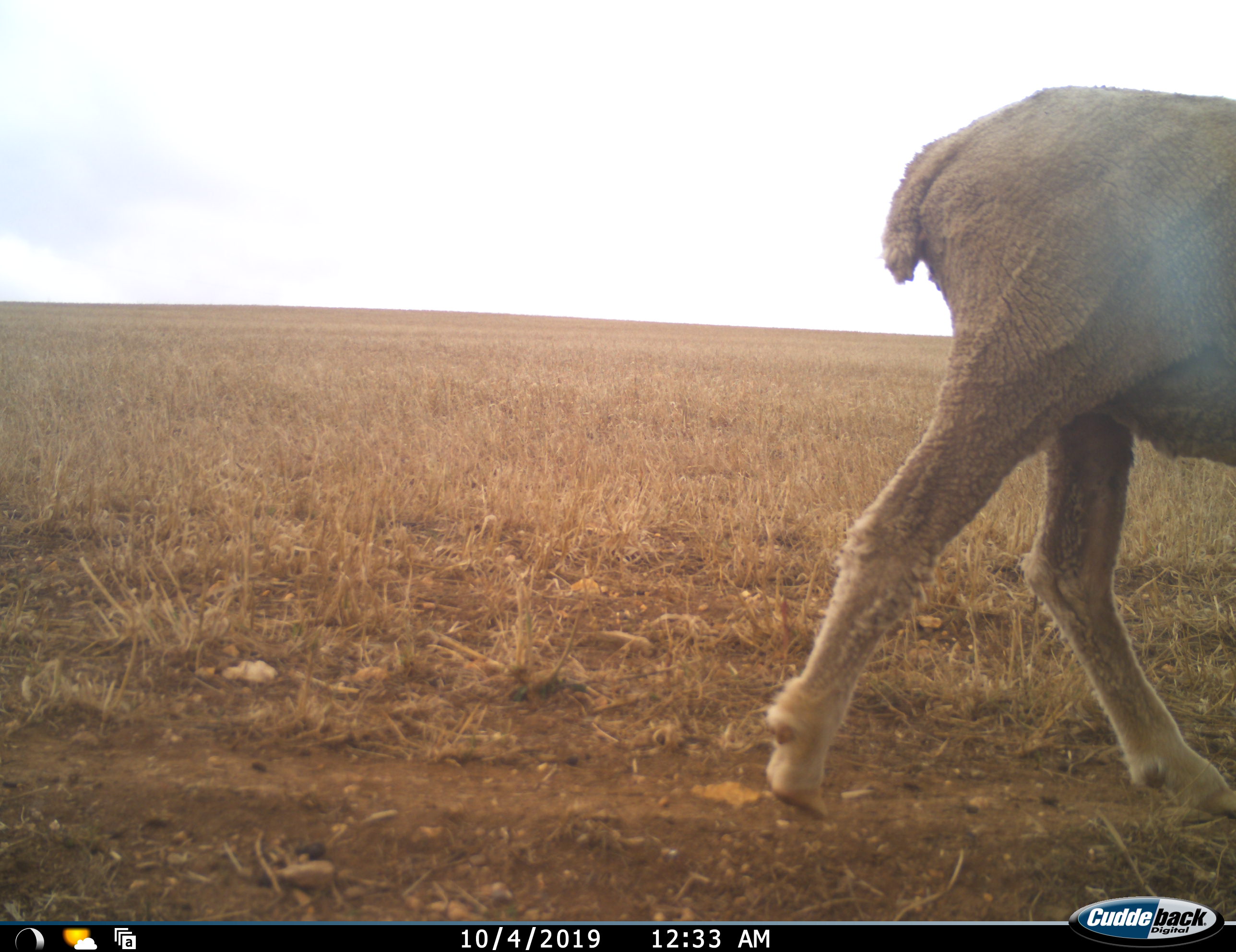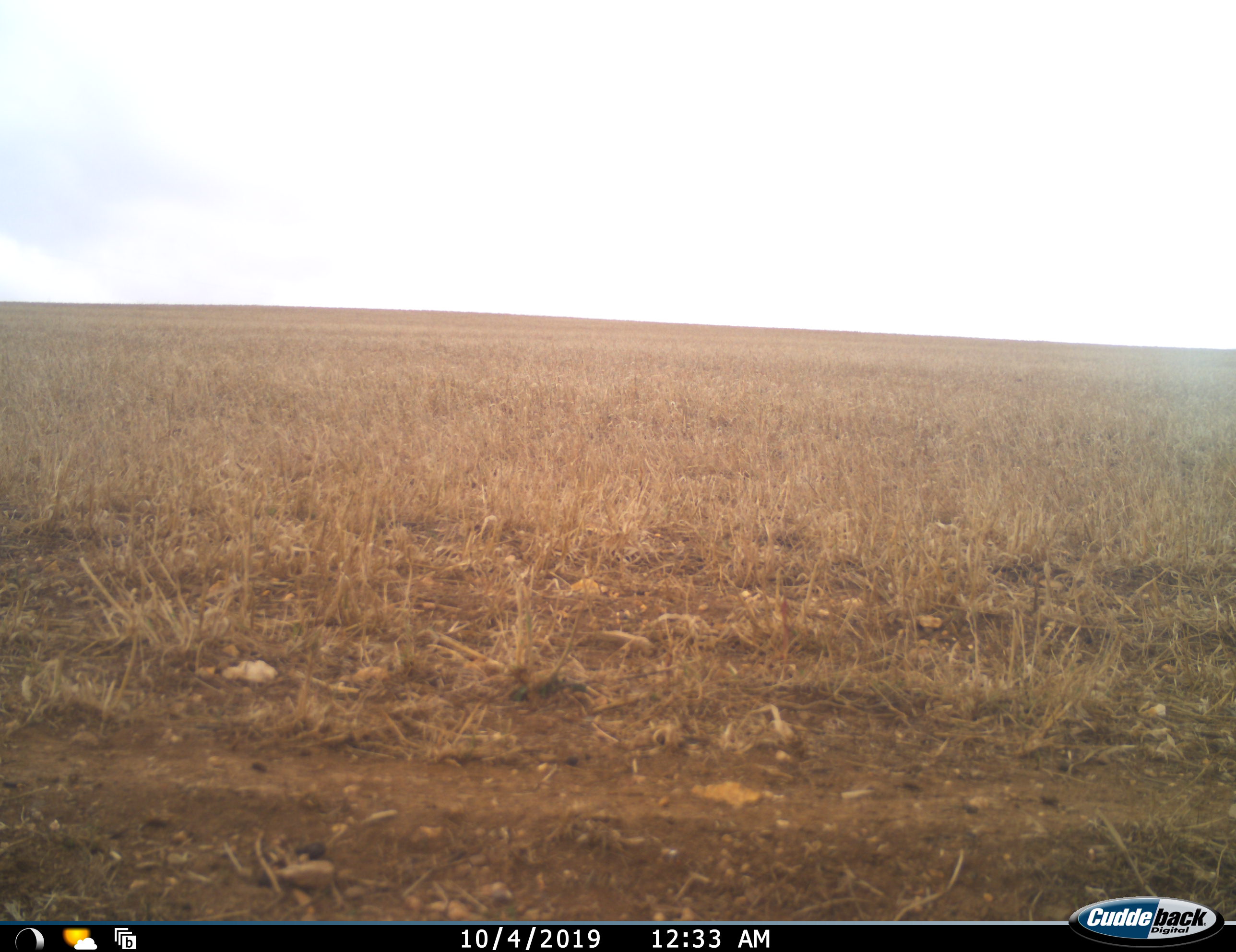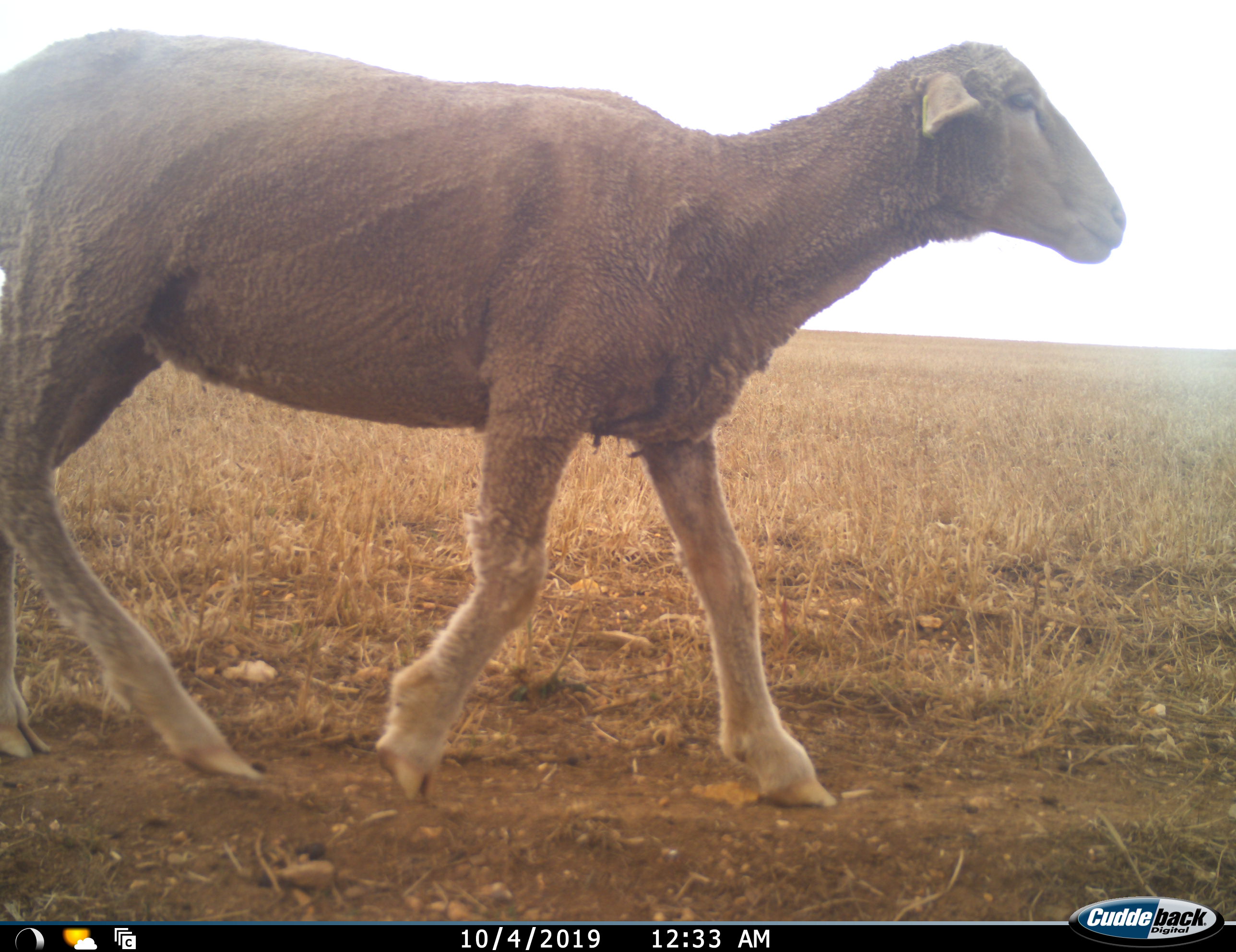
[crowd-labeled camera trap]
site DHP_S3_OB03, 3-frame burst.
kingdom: Animalia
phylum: Chordata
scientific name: Vertebrata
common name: domestic animal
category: domesticanimal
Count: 2.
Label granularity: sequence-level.